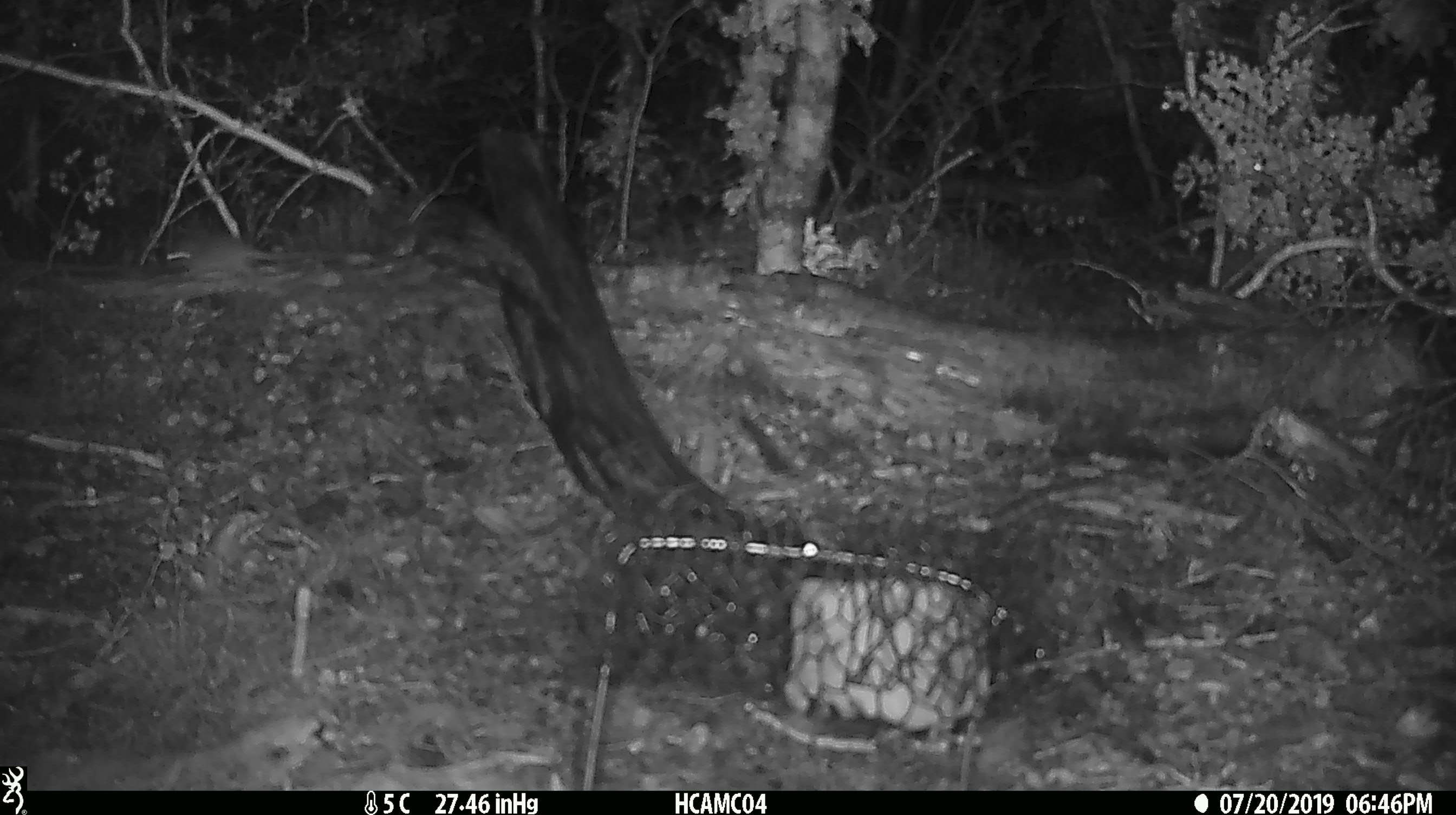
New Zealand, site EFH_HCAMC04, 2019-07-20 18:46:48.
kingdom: Animalia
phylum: Chordata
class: Mammalia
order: Rodentia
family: Muridae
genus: Mus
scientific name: Mus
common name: mouse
Mouse (Mus).